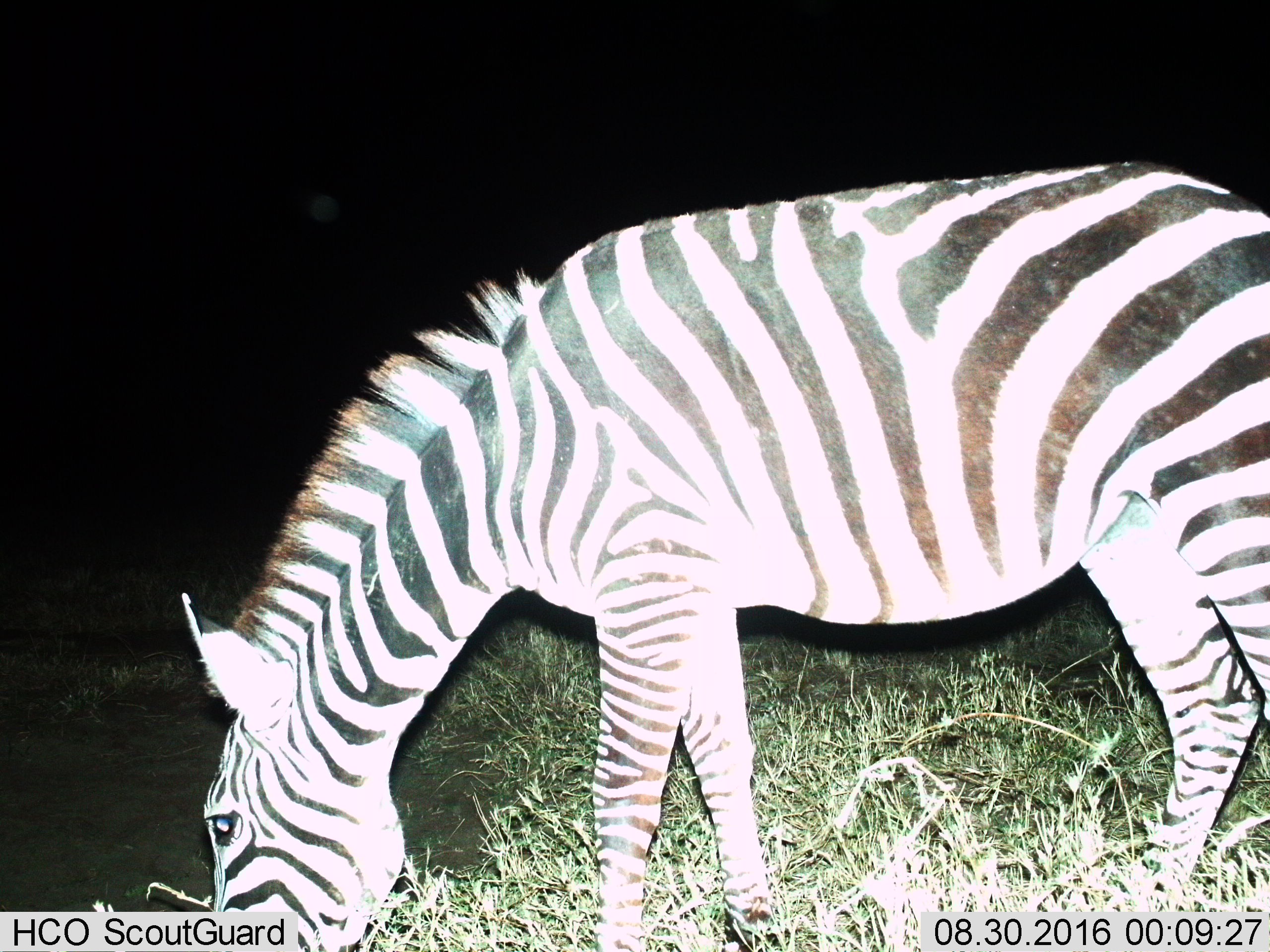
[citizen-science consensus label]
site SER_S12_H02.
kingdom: Animalia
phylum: Chordata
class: Mammalia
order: Perissodactyla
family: Equidae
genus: Equus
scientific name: Equus quagga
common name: plains zebra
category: zebraplains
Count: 1.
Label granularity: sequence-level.